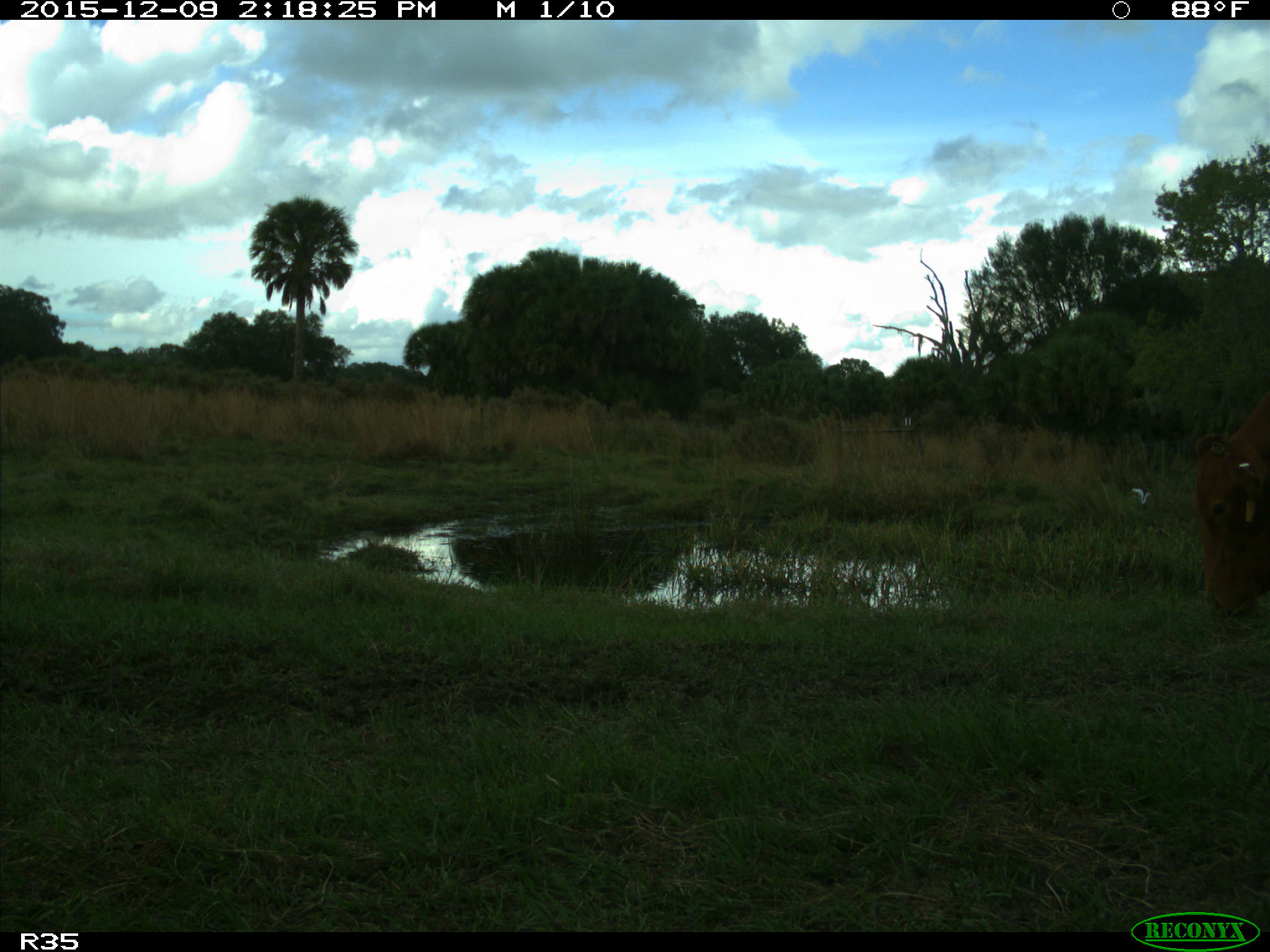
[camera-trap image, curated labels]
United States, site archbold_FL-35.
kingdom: Animalia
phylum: Chordata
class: Mammalia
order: Artiodactyla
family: Bovidae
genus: Bos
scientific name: Bos taurus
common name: domestic cow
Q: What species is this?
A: Bos taurus (domestic cow).